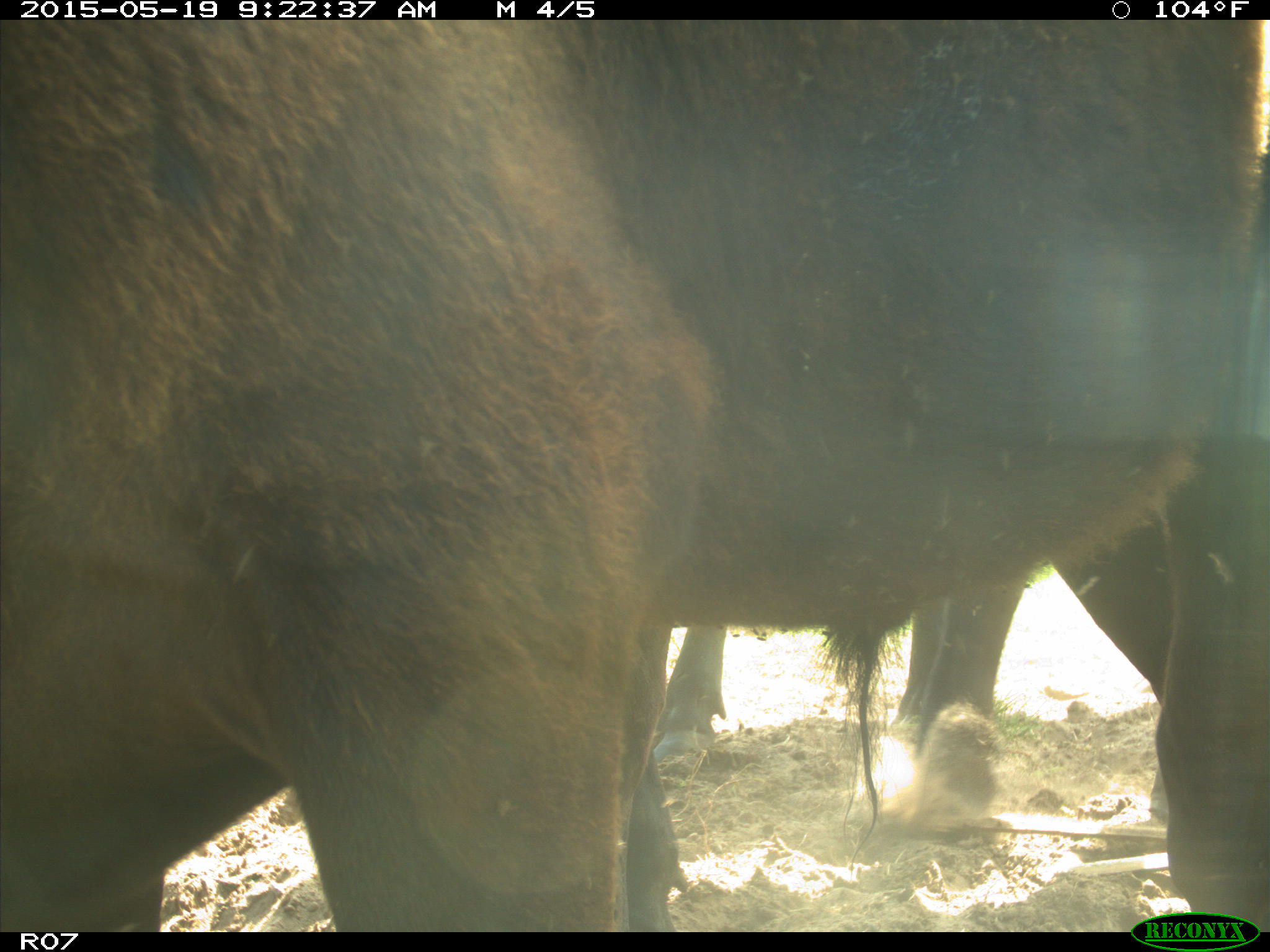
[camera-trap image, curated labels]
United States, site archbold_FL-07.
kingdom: Animalia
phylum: Chordata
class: Mammalia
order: Artiodactyla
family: Bovidae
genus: Bos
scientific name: Bos taurus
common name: domestic cow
Bos taurus (domestic cow).